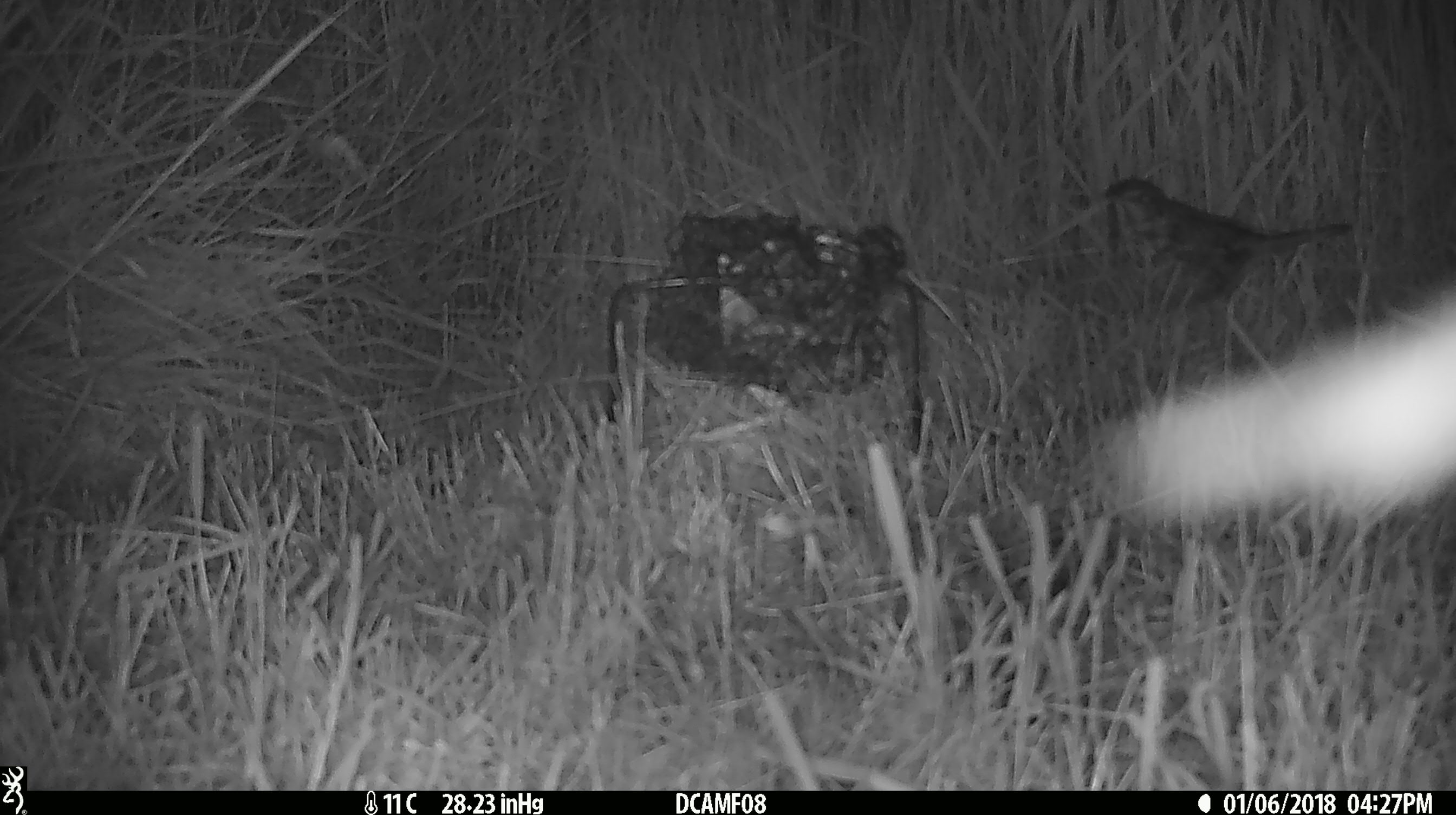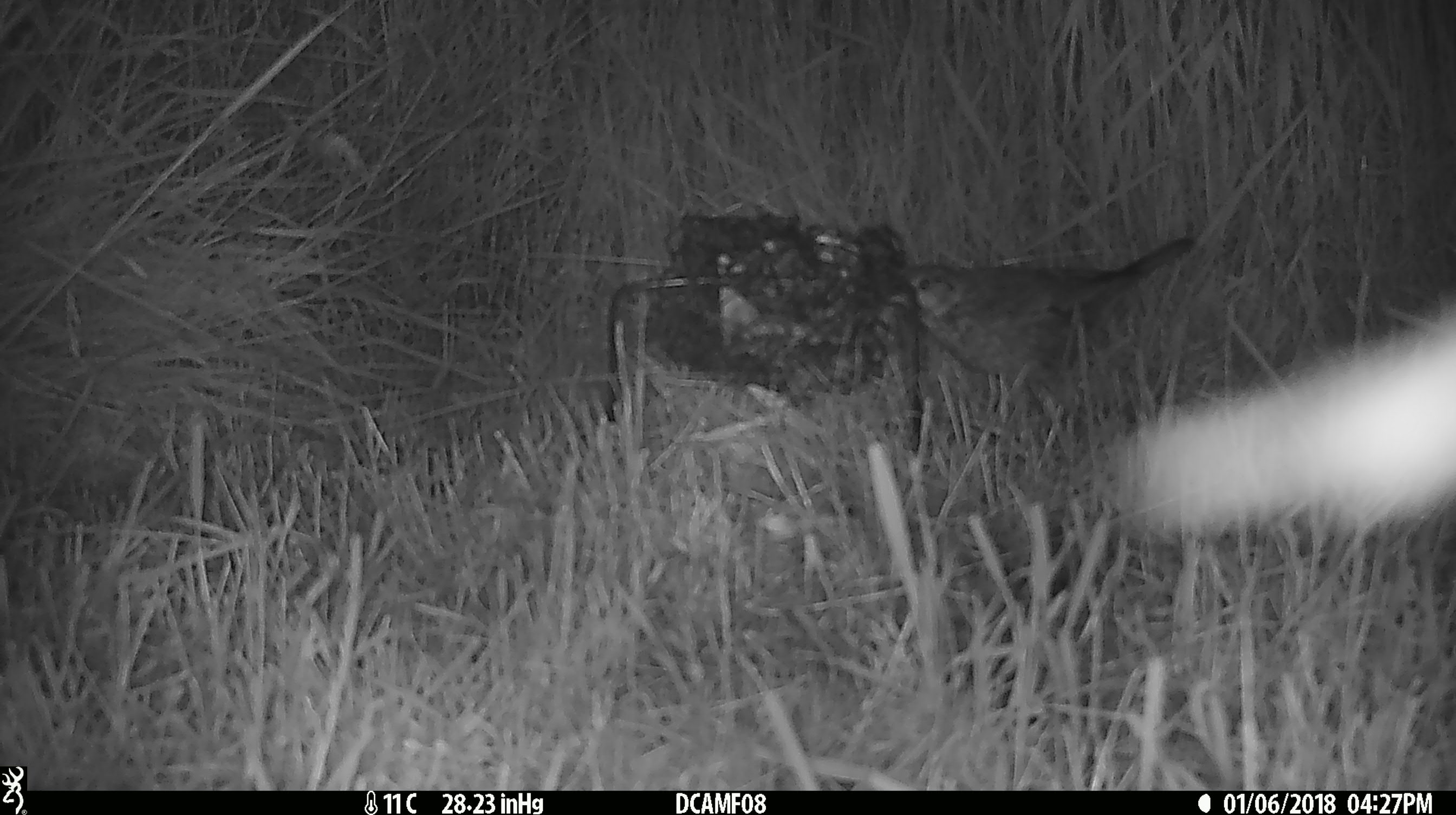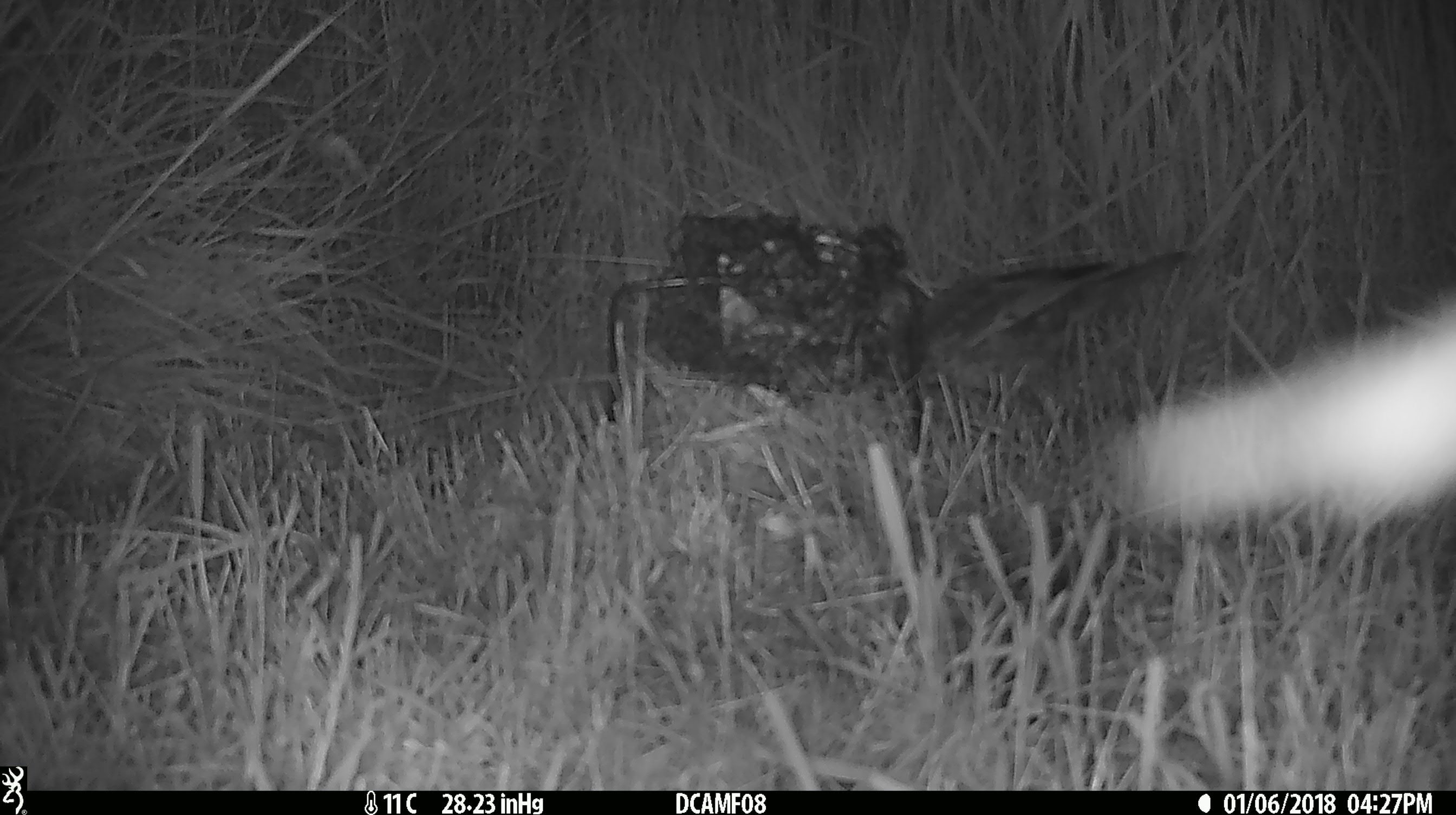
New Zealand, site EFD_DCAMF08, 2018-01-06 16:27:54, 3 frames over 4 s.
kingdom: Animalia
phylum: Chordata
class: Aves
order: Passeriformes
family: Turdidae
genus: Turdus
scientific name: Turdus philomelos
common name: song thrush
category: thrush